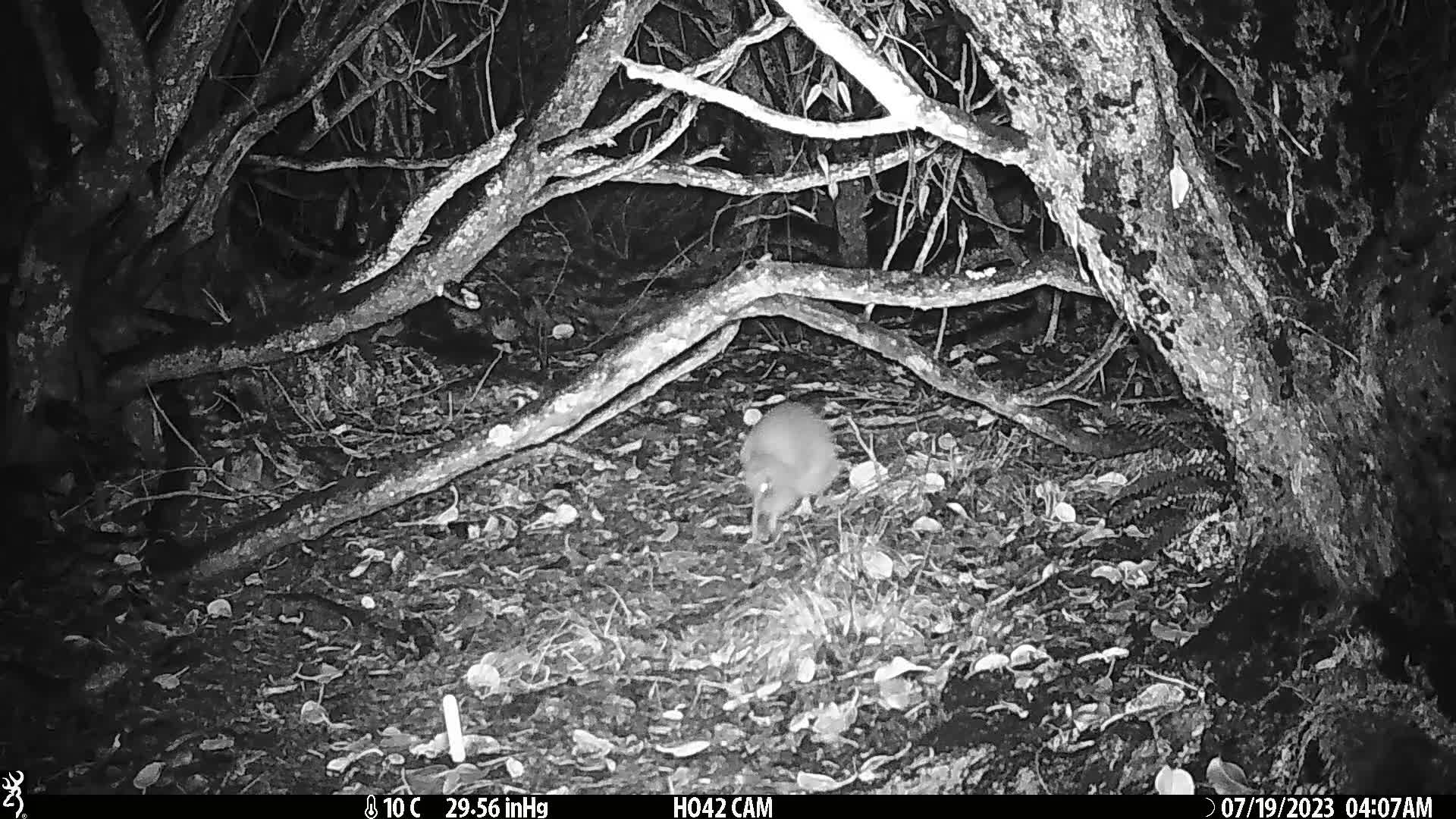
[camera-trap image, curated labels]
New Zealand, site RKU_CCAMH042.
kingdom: Animalia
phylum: Chordata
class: Aves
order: Apterygiformes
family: Apterygidae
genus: Apteryx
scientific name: Apteryx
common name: kiwi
Kiwi (Apteryx).